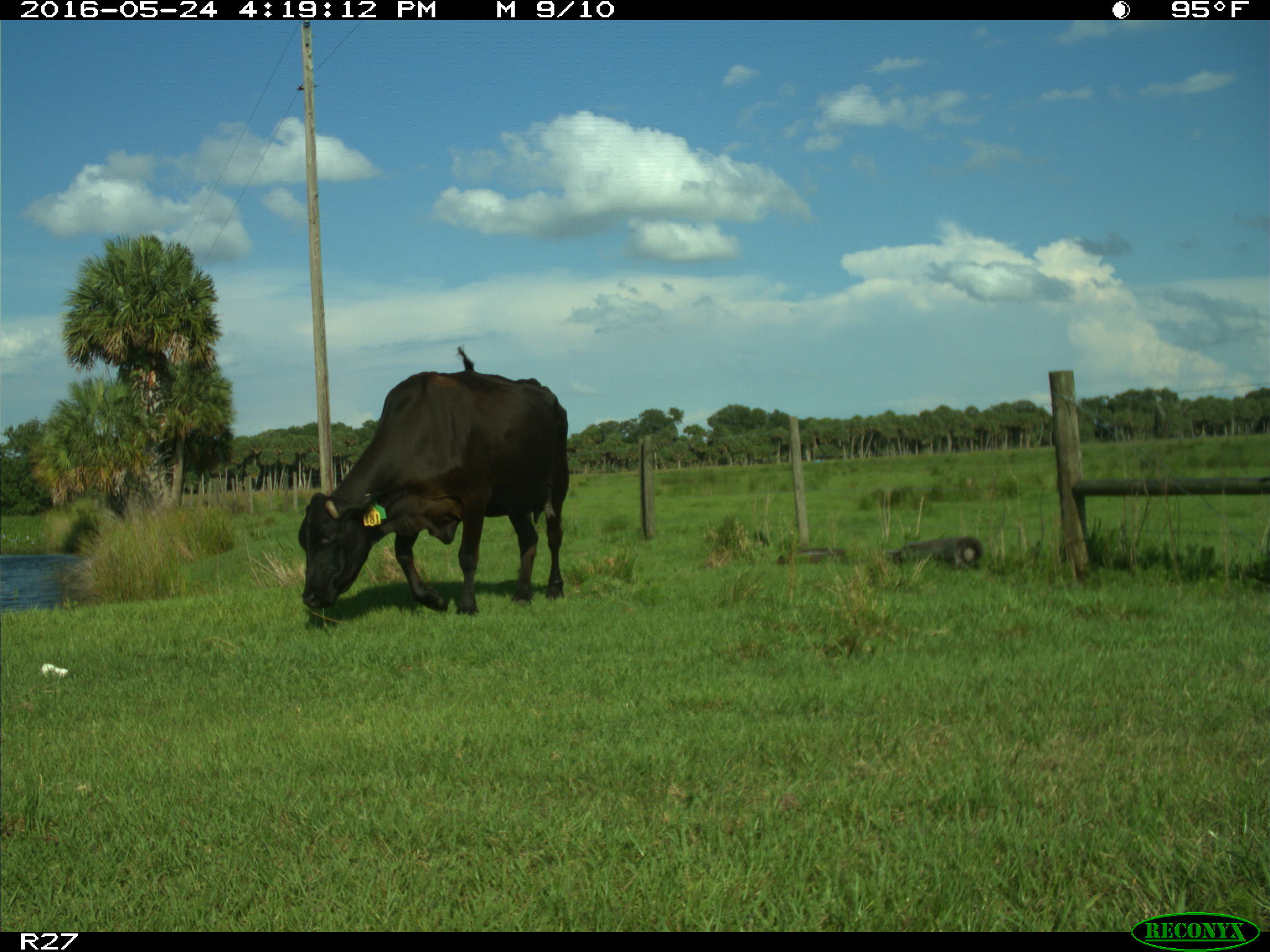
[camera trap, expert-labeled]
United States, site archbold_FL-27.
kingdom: Animalia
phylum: Chordata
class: Mammalia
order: Artiodactyla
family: Bovidae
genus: Bos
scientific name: Bos taurus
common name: domestic cow